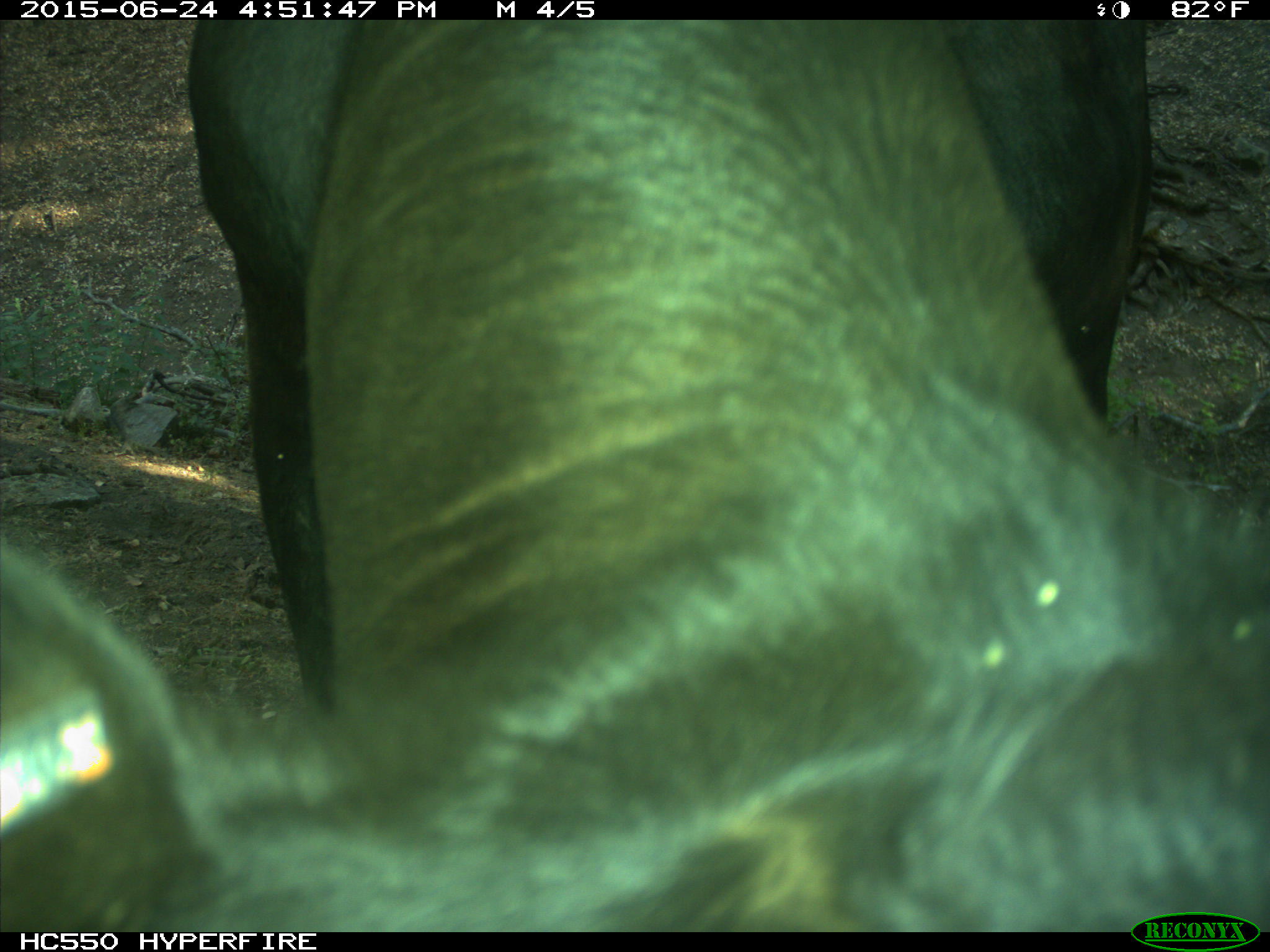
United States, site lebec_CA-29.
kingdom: Animalia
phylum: Chordata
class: Mammalia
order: Artiodactyla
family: Bovidae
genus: Bos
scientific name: Bos taurus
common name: domestic cow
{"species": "Bos taurus (domestic cow)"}